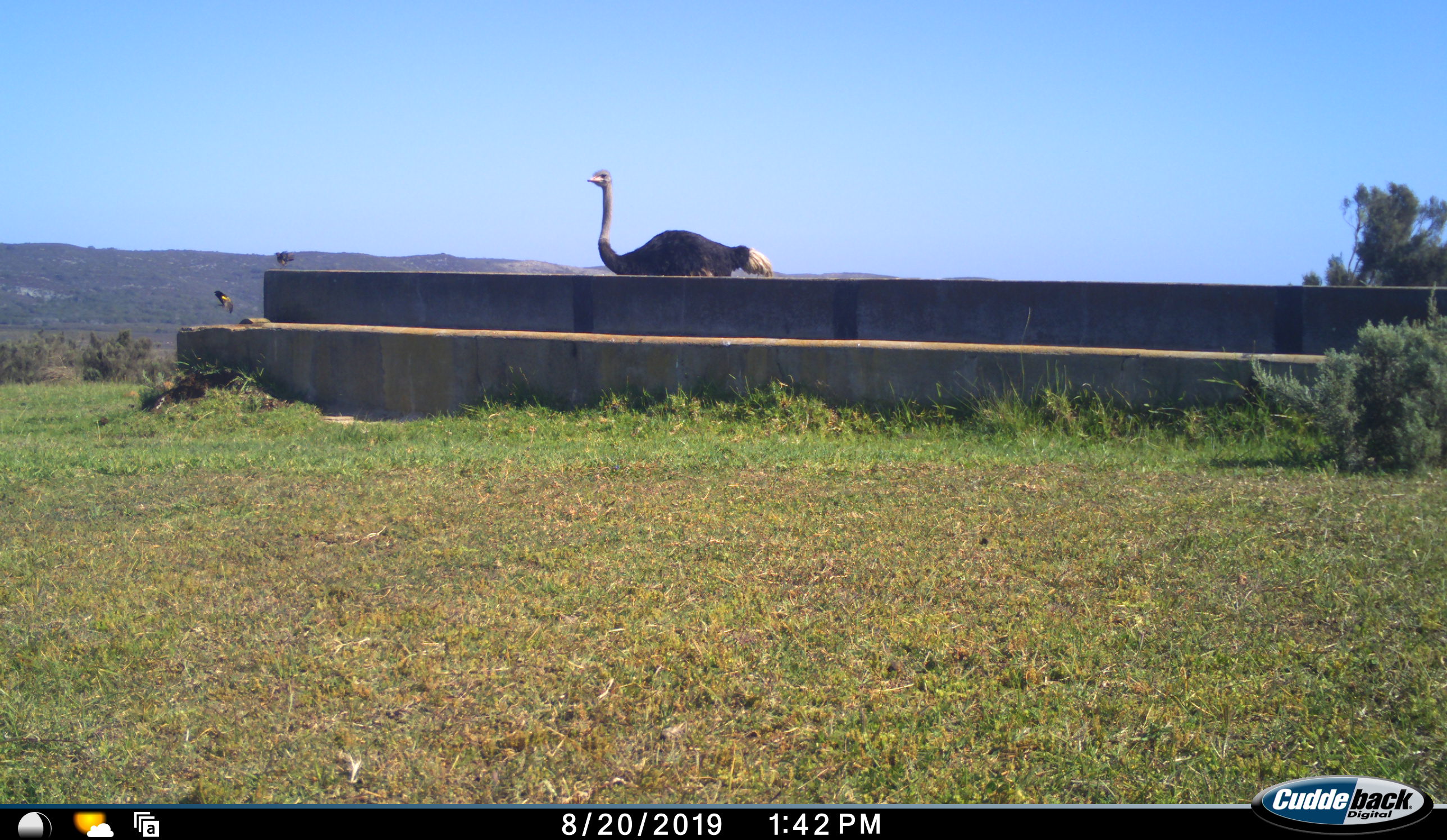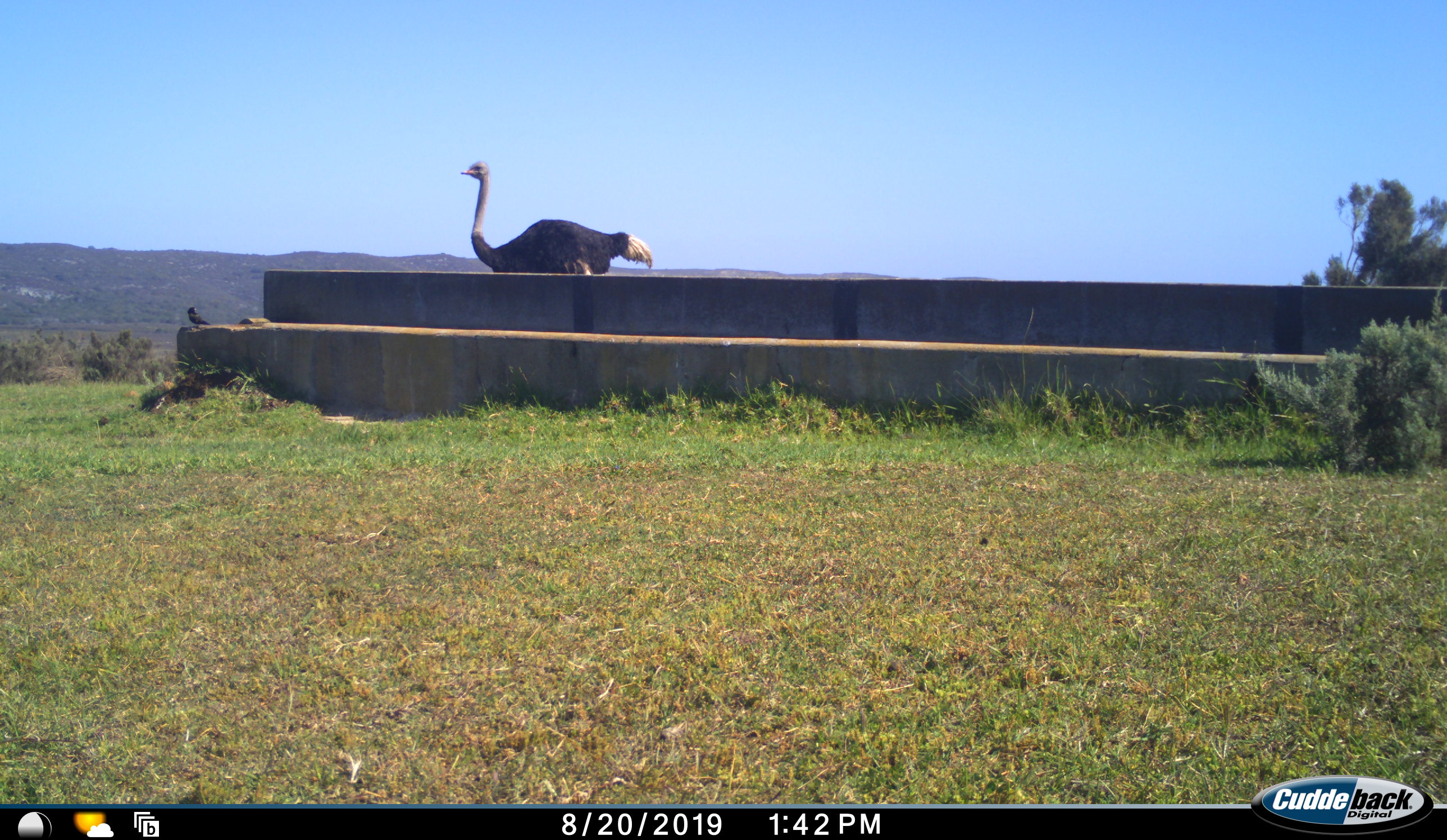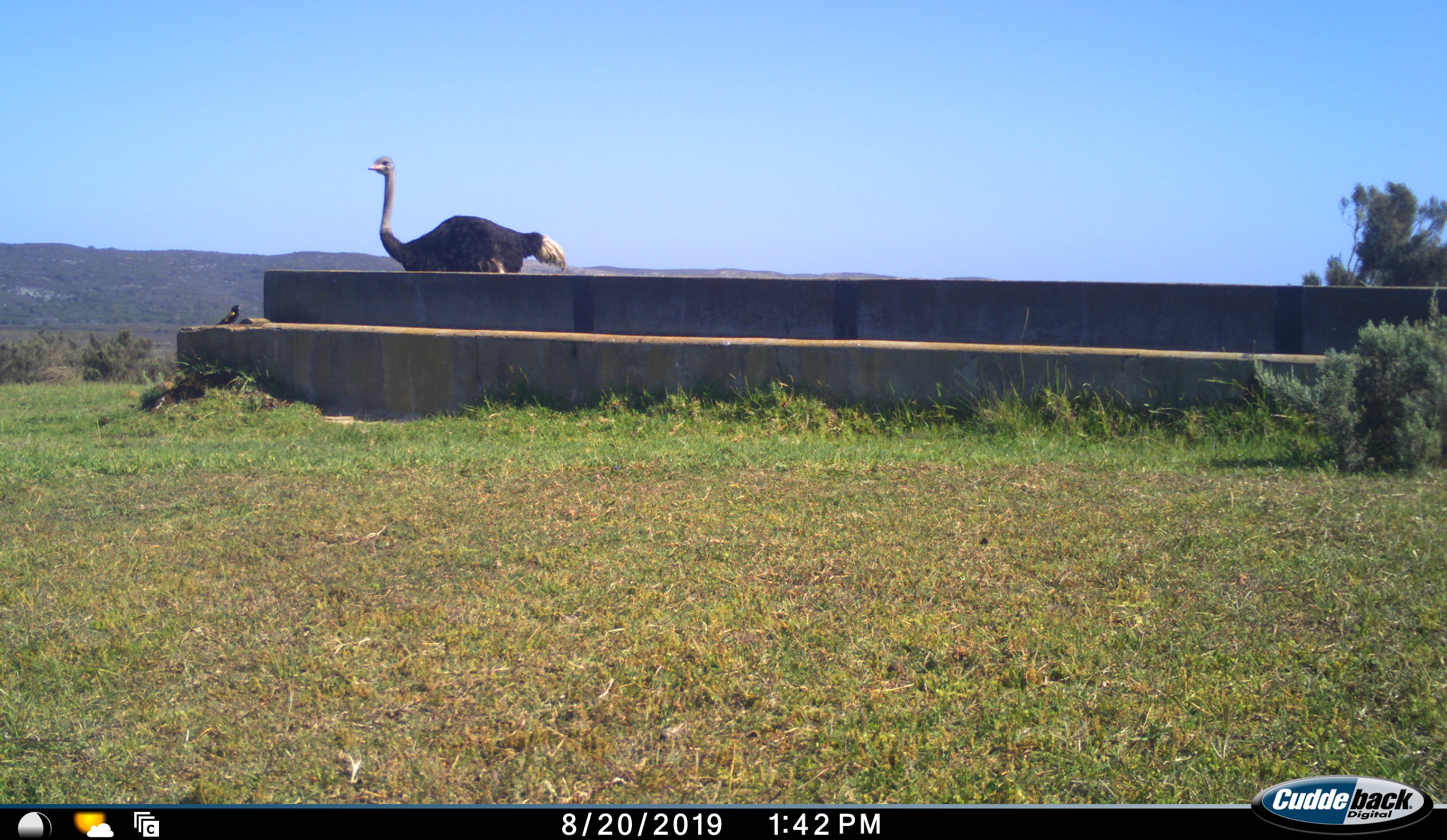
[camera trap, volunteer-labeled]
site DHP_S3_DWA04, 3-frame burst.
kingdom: Animalia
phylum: Chordata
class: Aves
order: Struthioniformes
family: Struthionidae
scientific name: Struthionidae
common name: ostrich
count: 1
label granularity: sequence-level